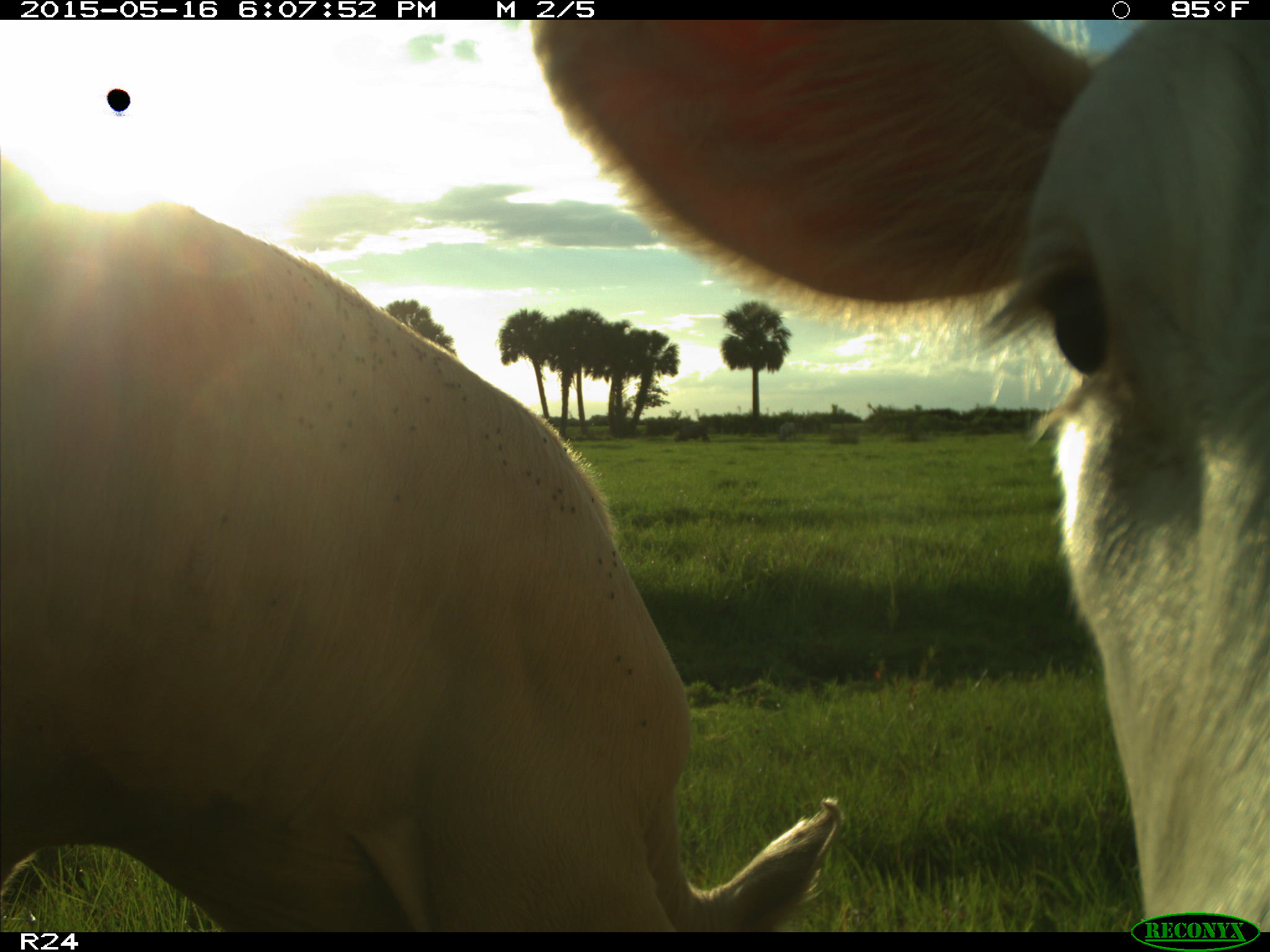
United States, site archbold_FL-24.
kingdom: Animalia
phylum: Chordata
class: Mammalia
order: Artiodactyla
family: Bovidae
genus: Bos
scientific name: Bos taurus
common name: domestic cow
Bos taurus (domestic cow).